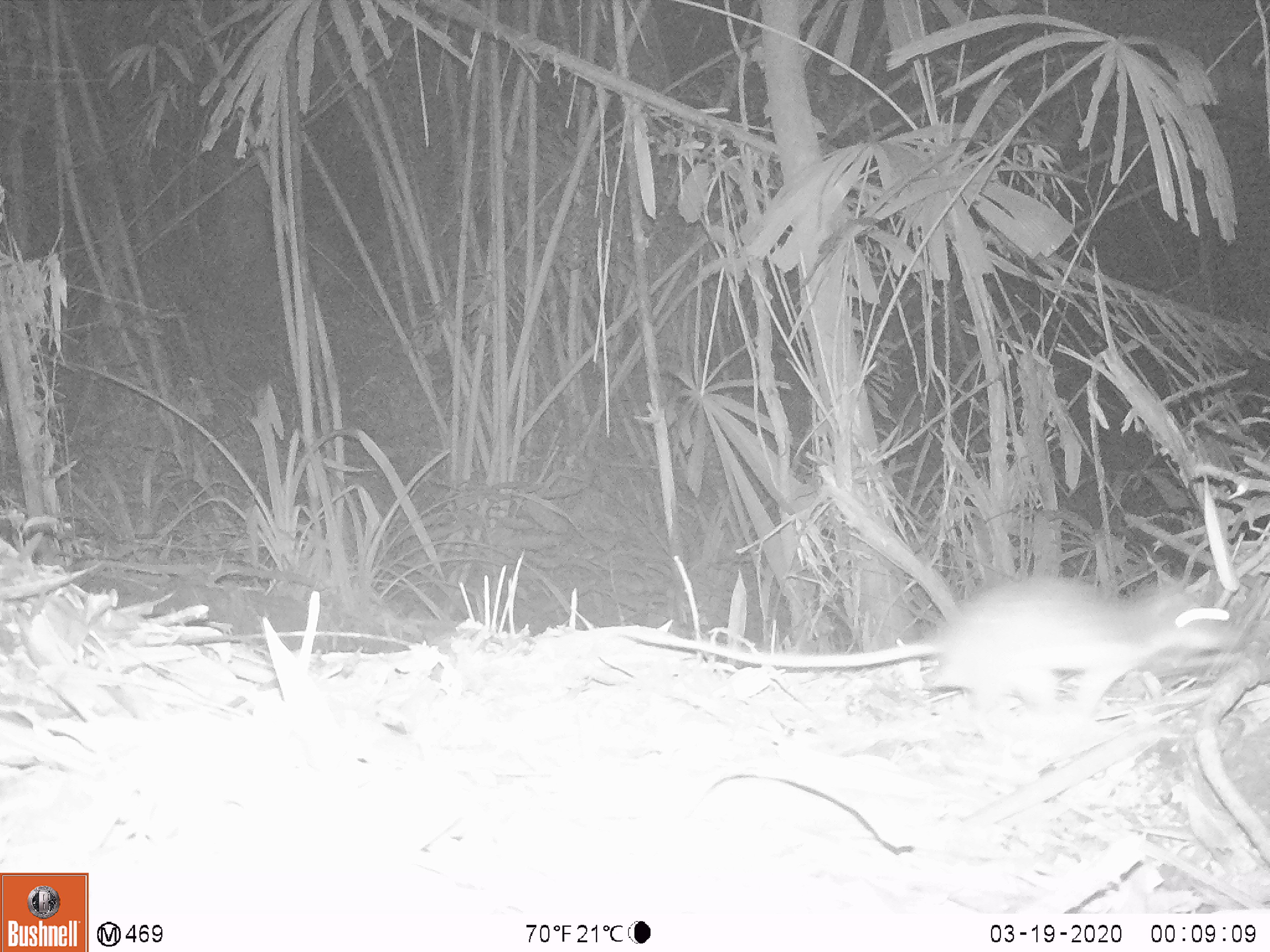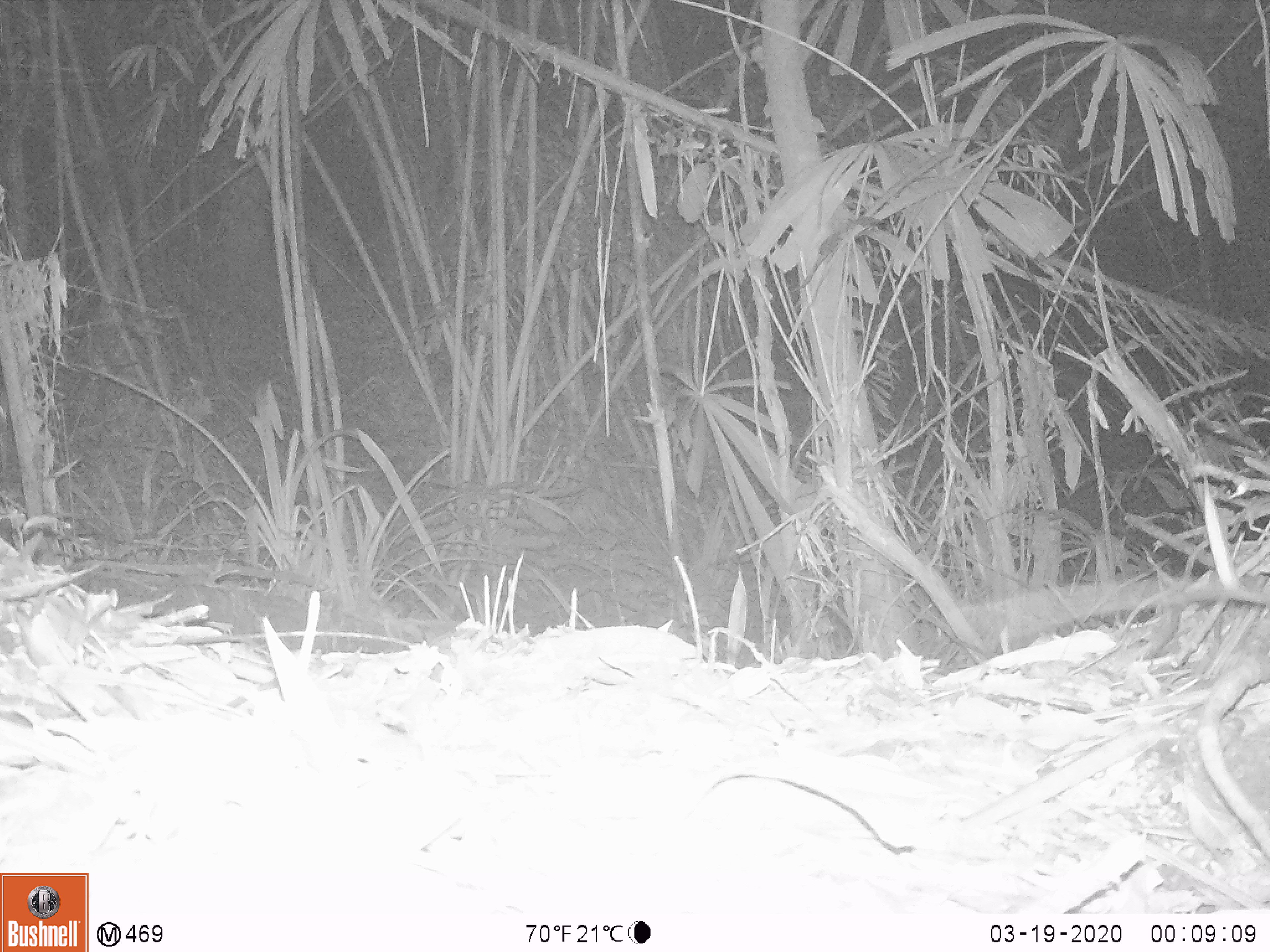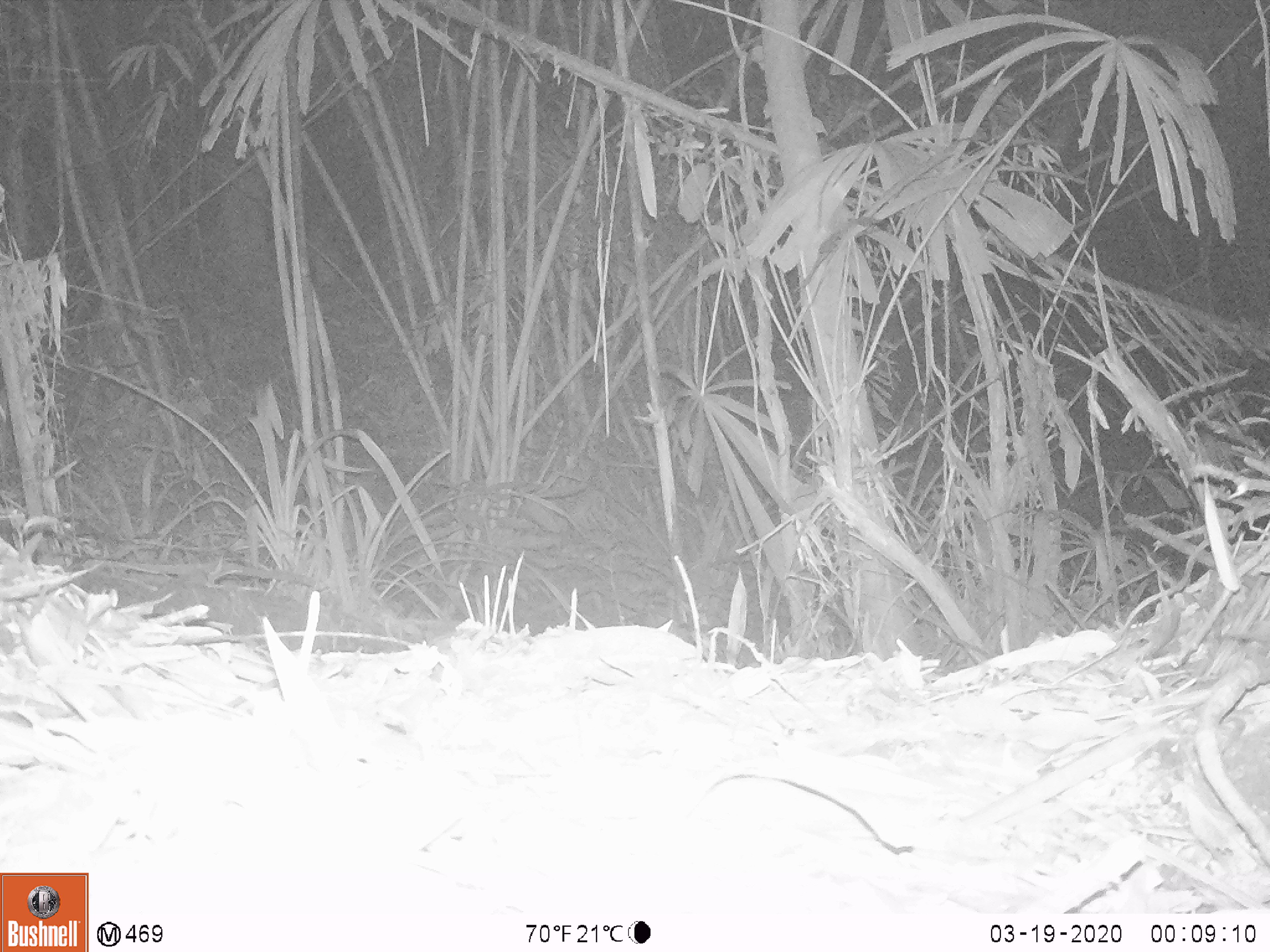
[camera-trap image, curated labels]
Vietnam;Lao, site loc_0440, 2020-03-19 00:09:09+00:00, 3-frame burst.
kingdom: Animalia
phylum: Chordata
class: Mammalia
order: Rodentia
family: Muridae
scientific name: Muridae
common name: old-world mice and rats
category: unidentified murid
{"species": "unidentified murid (old-world mice and rats) (Muridae)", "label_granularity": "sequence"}